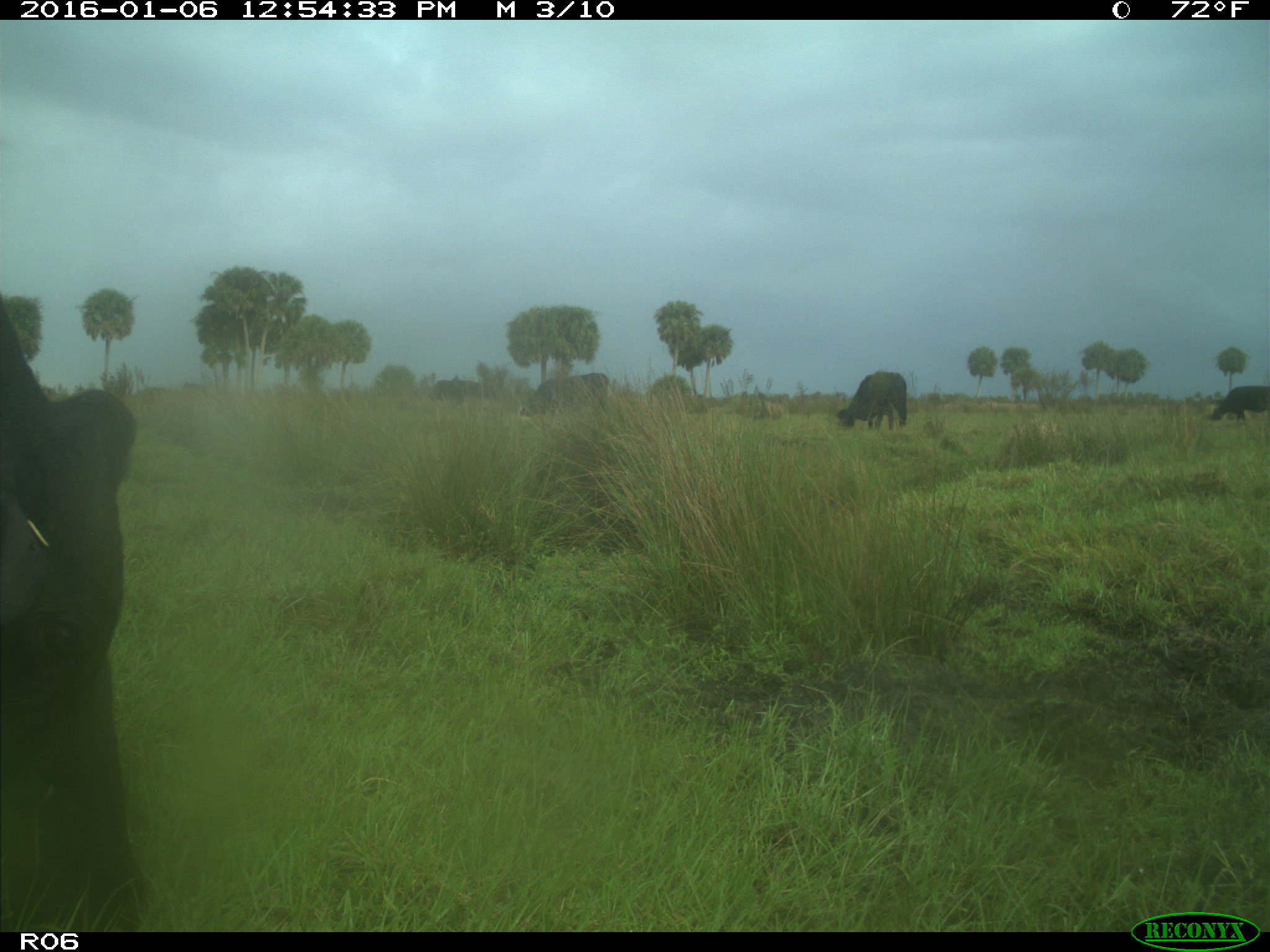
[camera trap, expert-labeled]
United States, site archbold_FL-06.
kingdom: Animalia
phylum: Chordata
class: Mammalia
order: Artiodactyla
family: Bovidae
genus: Bos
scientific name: Bos taurus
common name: domestic cow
Bos taurus (domestic cow).